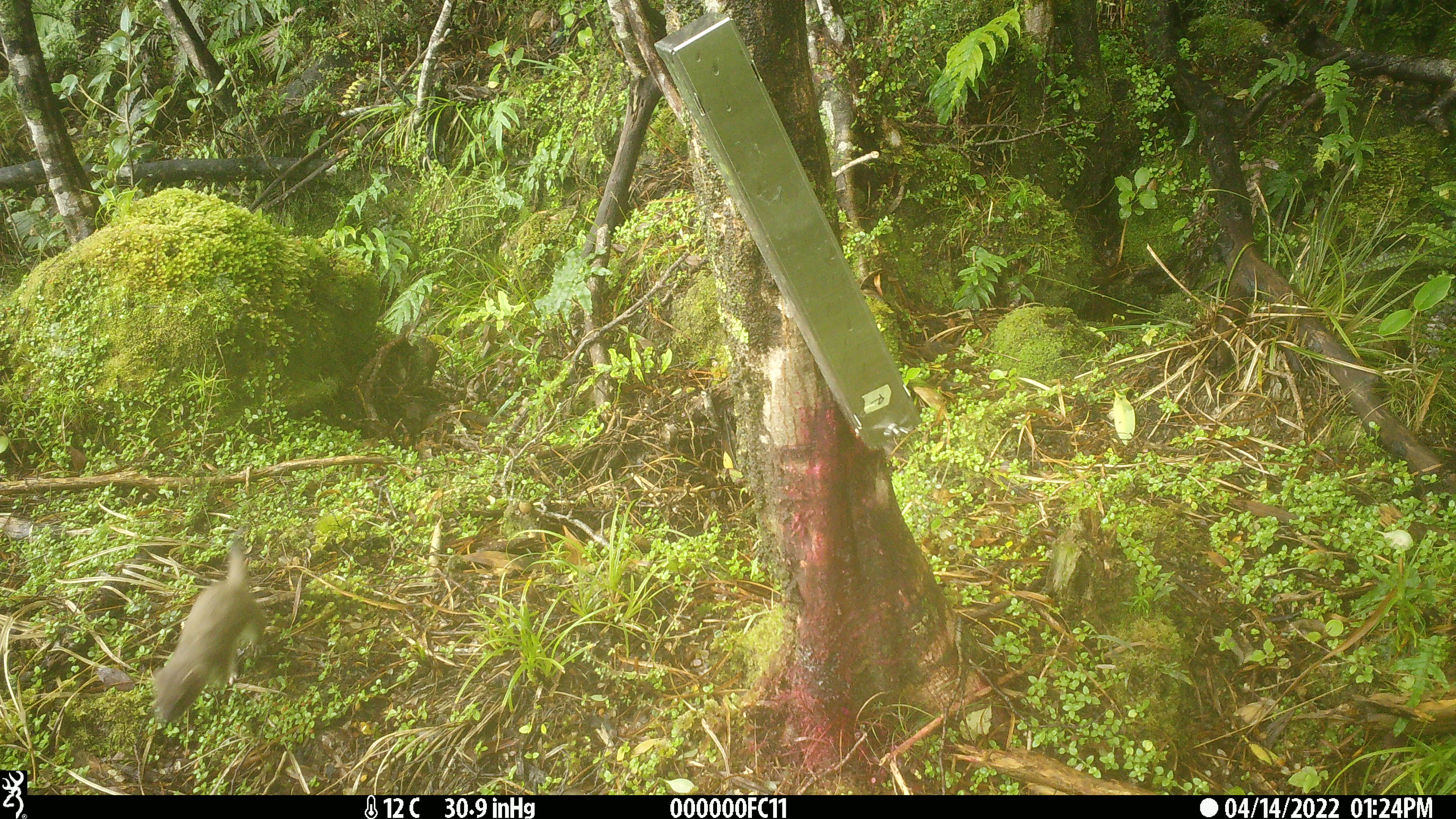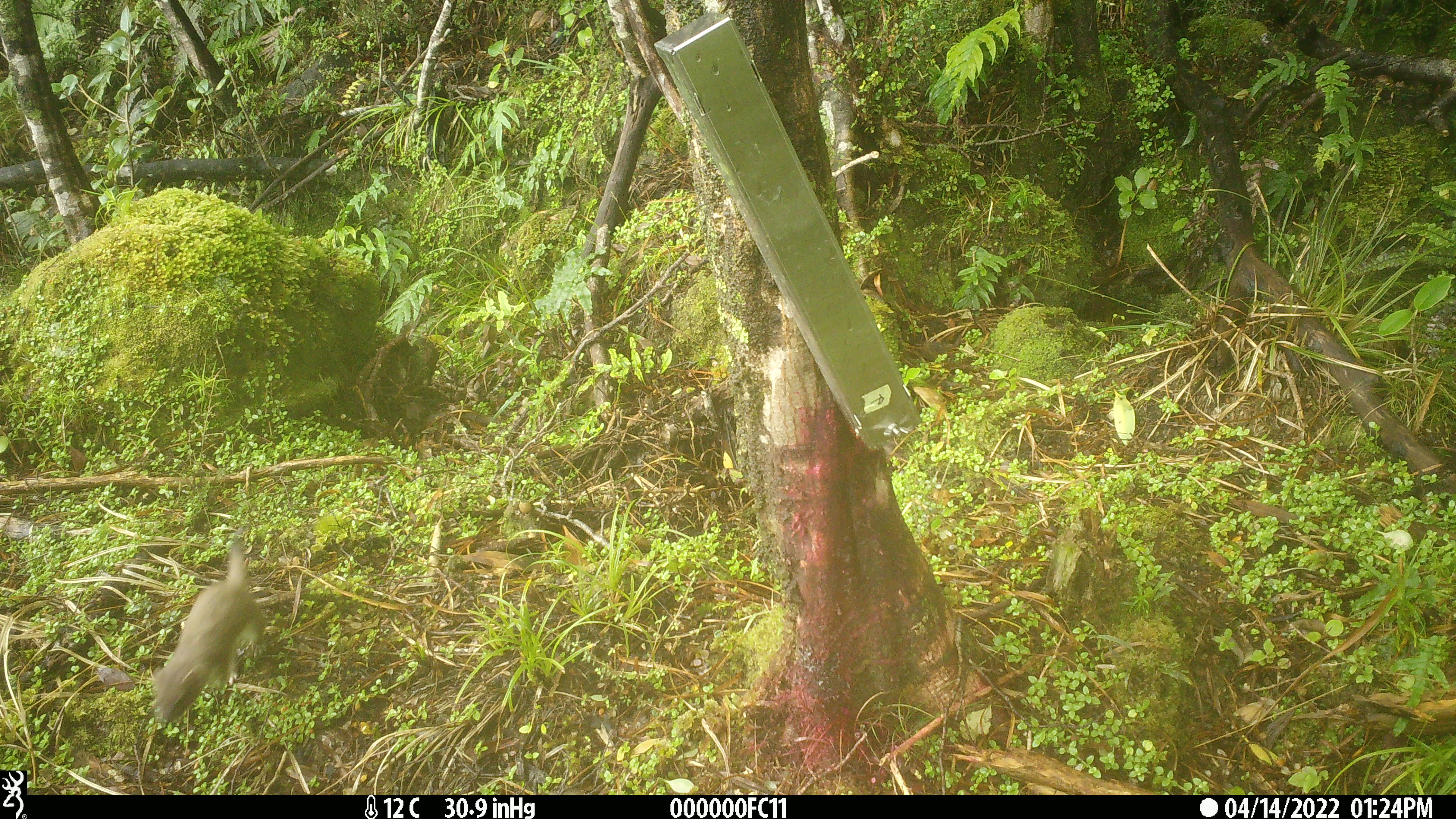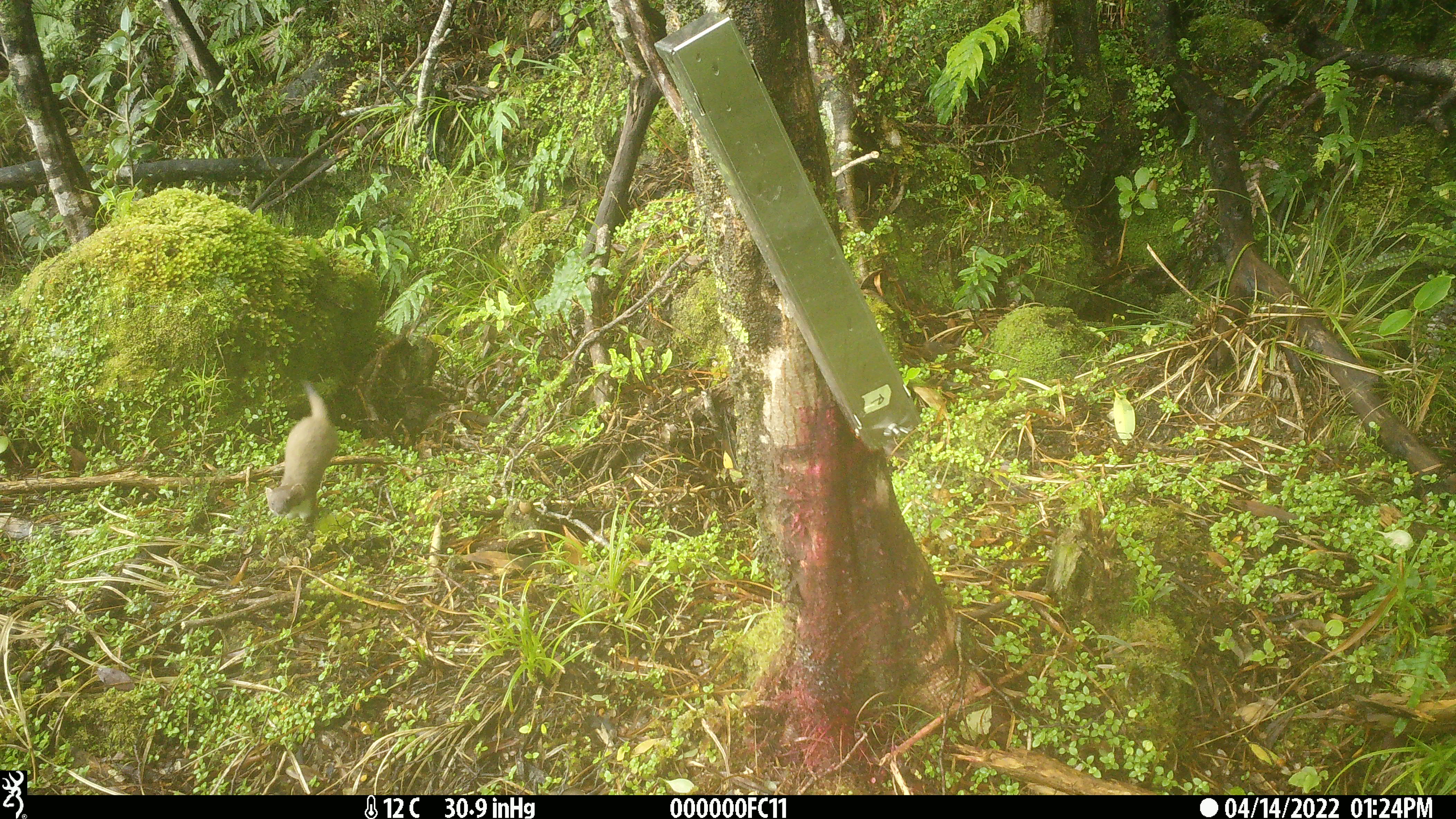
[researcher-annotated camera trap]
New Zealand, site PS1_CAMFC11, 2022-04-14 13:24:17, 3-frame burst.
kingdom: Animalia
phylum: Chordata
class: Mammalia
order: Carnivora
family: Mustelidae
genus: Mustela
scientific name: Mustela erminea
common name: stoat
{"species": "stoat (Mustela erminea)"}